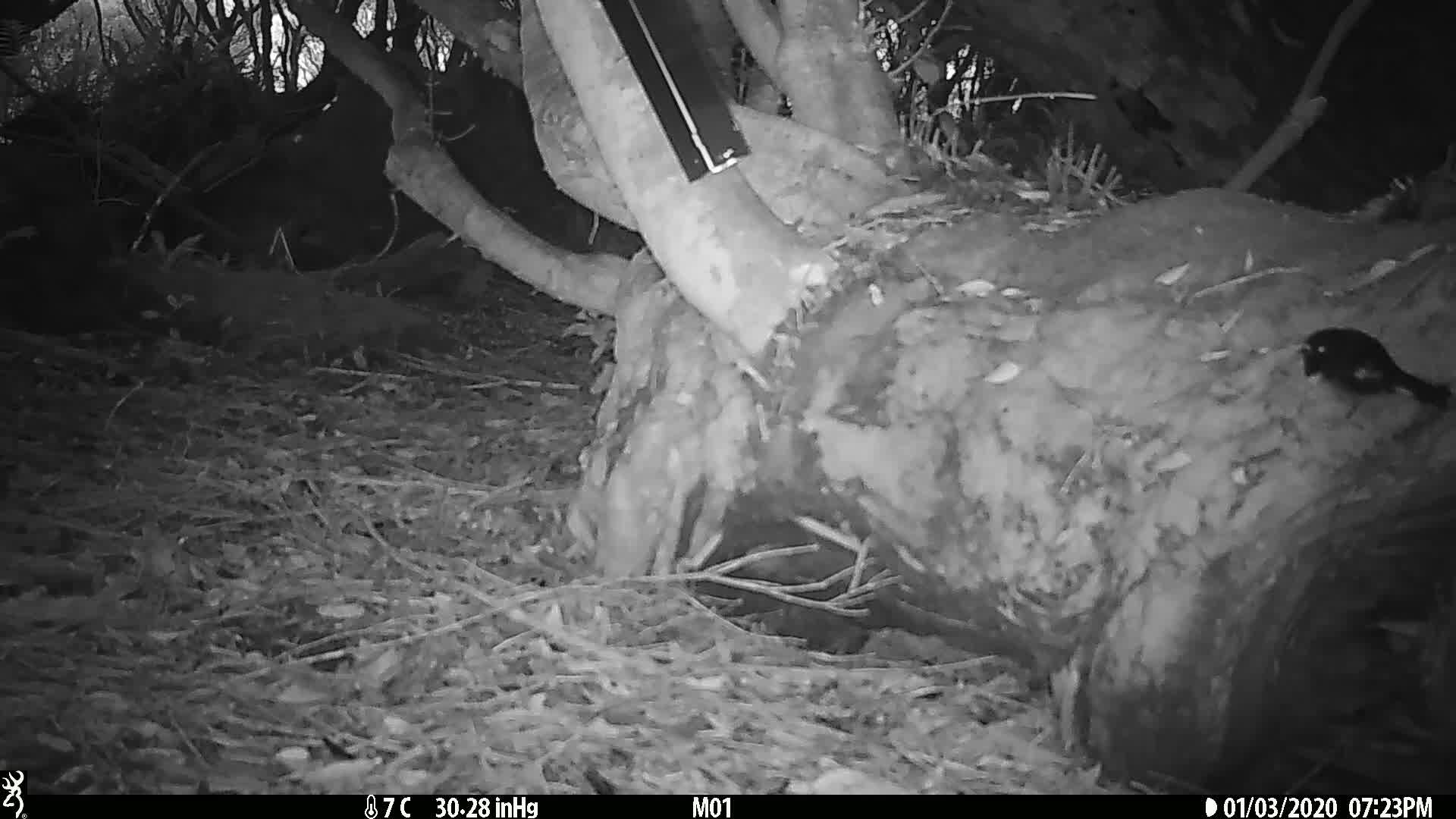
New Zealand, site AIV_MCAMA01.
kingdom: Animalia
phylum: Chordata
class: Aves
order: Passeriformes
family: Petroicidae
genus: Petroica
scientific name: Petroica macrocephala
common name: tomtit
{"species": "tomtit (Petroica macrocephala)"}